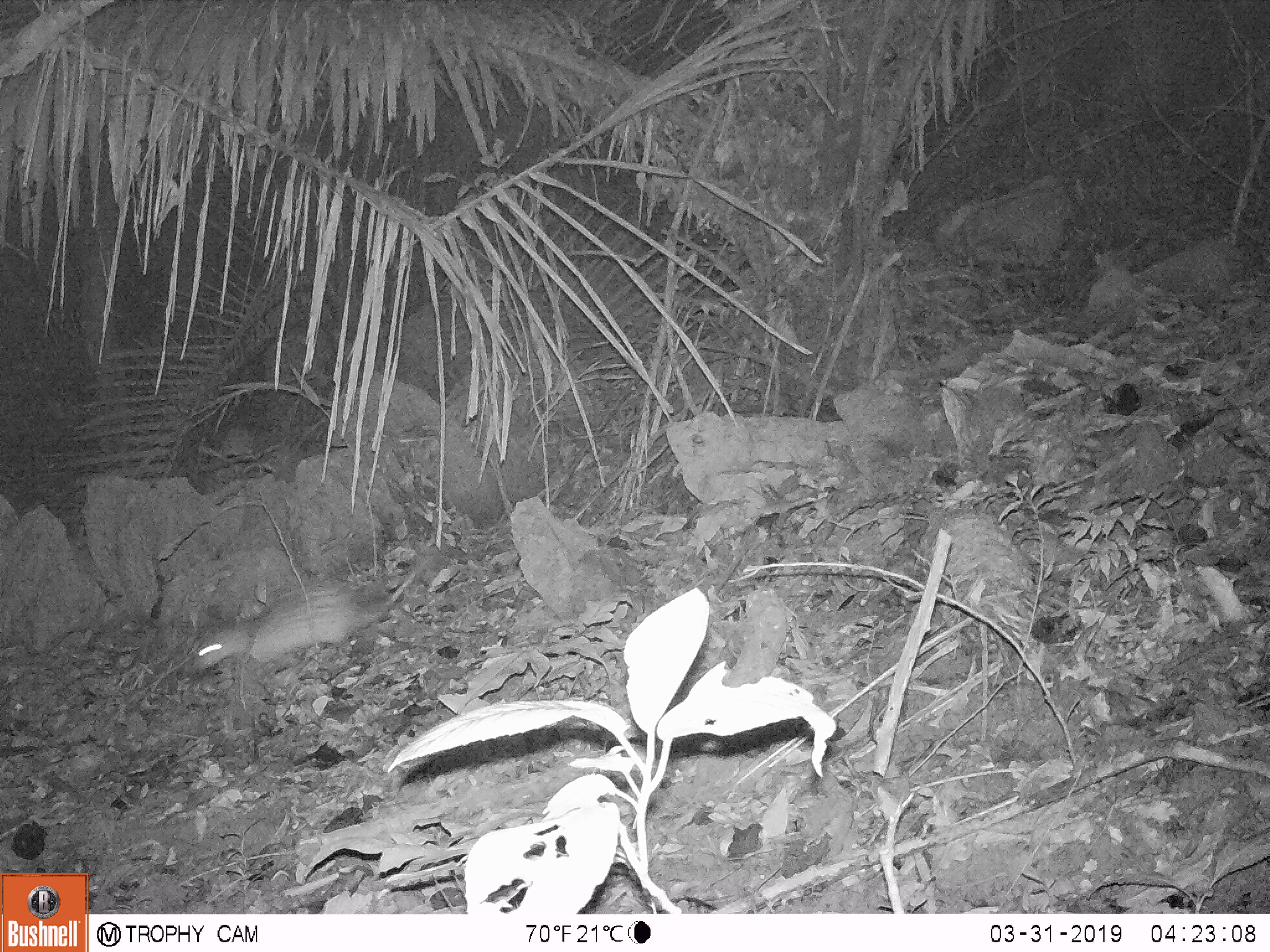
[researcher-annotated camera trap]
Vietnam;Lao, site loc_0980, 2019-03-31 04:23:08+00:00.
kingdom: Animalia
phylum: Chordata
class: Mammalia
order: Rodentia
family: Hystricidae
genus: Atherurus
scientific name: Atherurus macrourus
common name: asiatic brush-tailed porcupine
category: asiatic brush tailed porcupine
Asiatic brush tailed porcupine (asiatic brush-tailed porcupine) (Atherurus macrourus). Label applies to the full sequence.